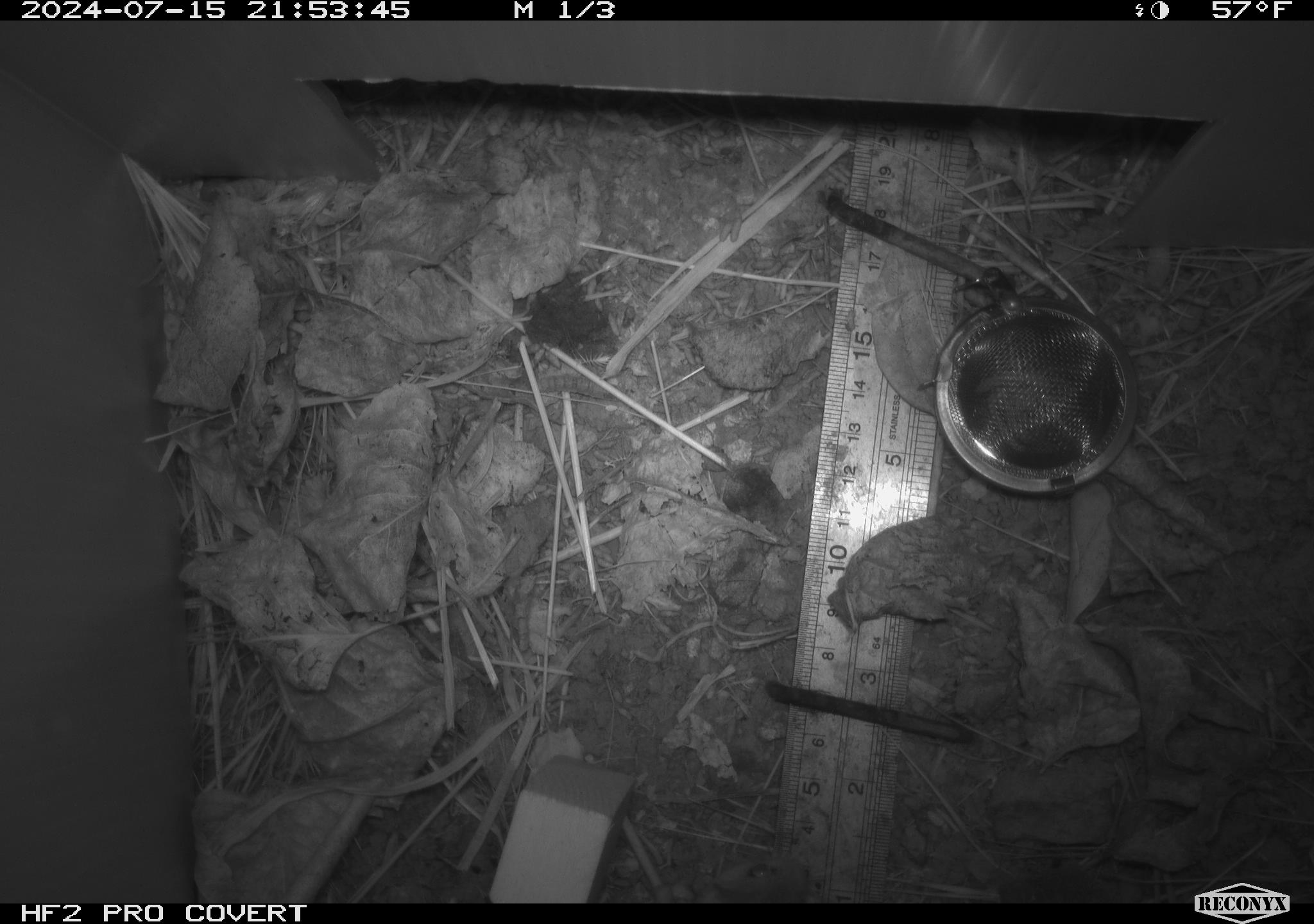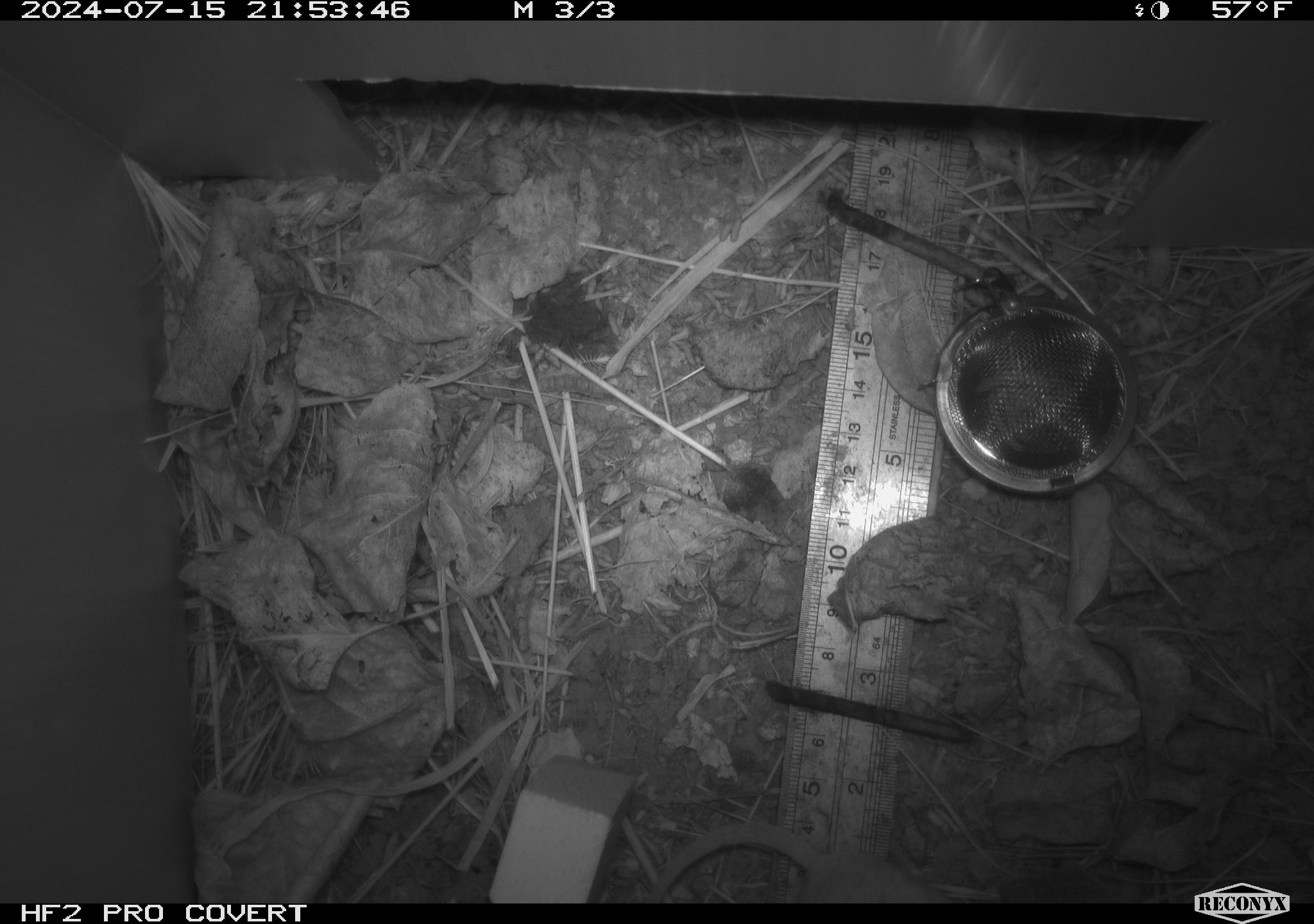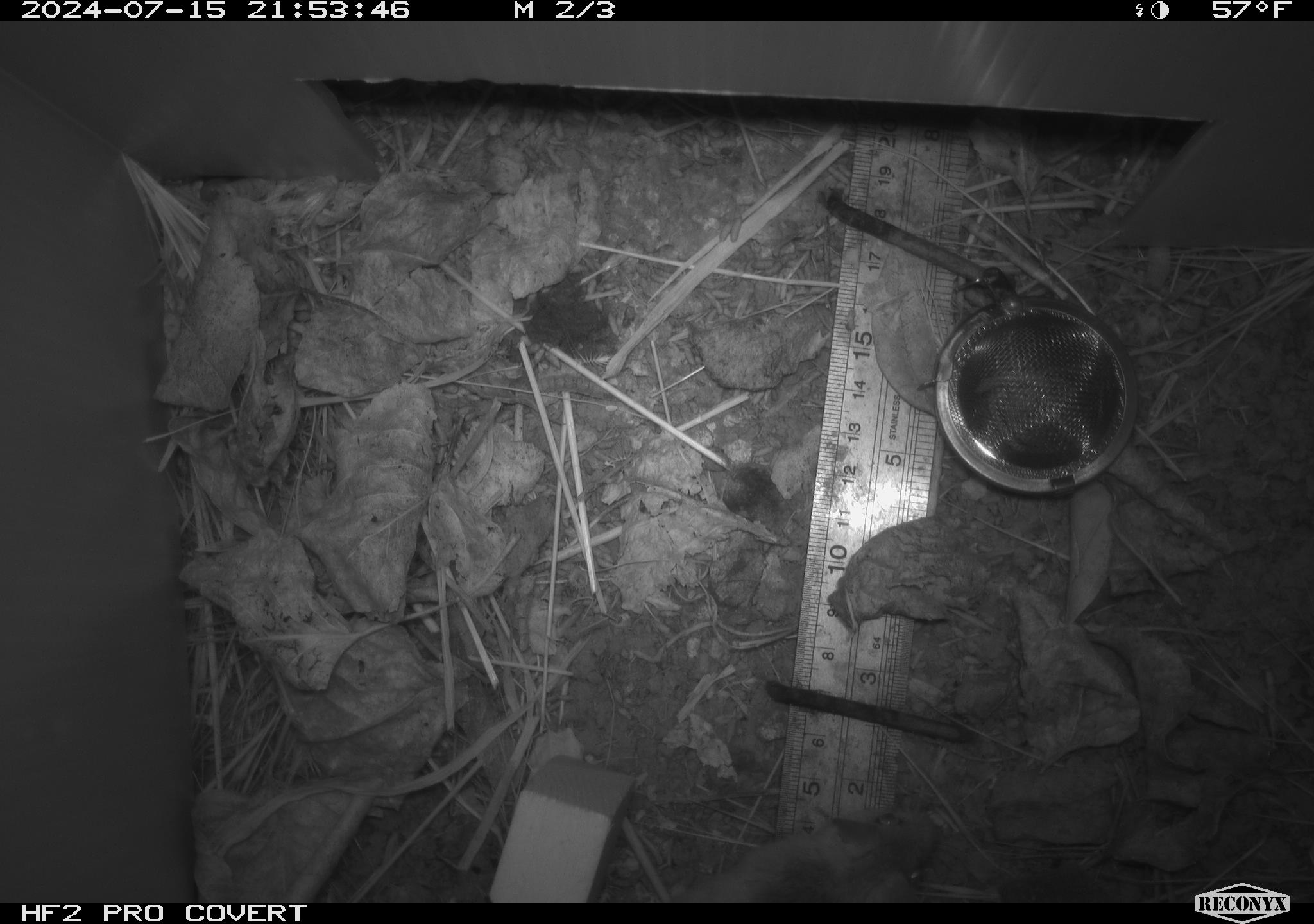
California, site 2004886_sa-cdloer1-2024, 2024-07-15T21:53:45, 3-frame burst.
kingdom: Animalia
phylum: Chordata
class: Mammalia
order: Rodentia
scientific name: Rodentia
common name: mouse species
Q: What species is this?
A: Mouse species (Rodentia).